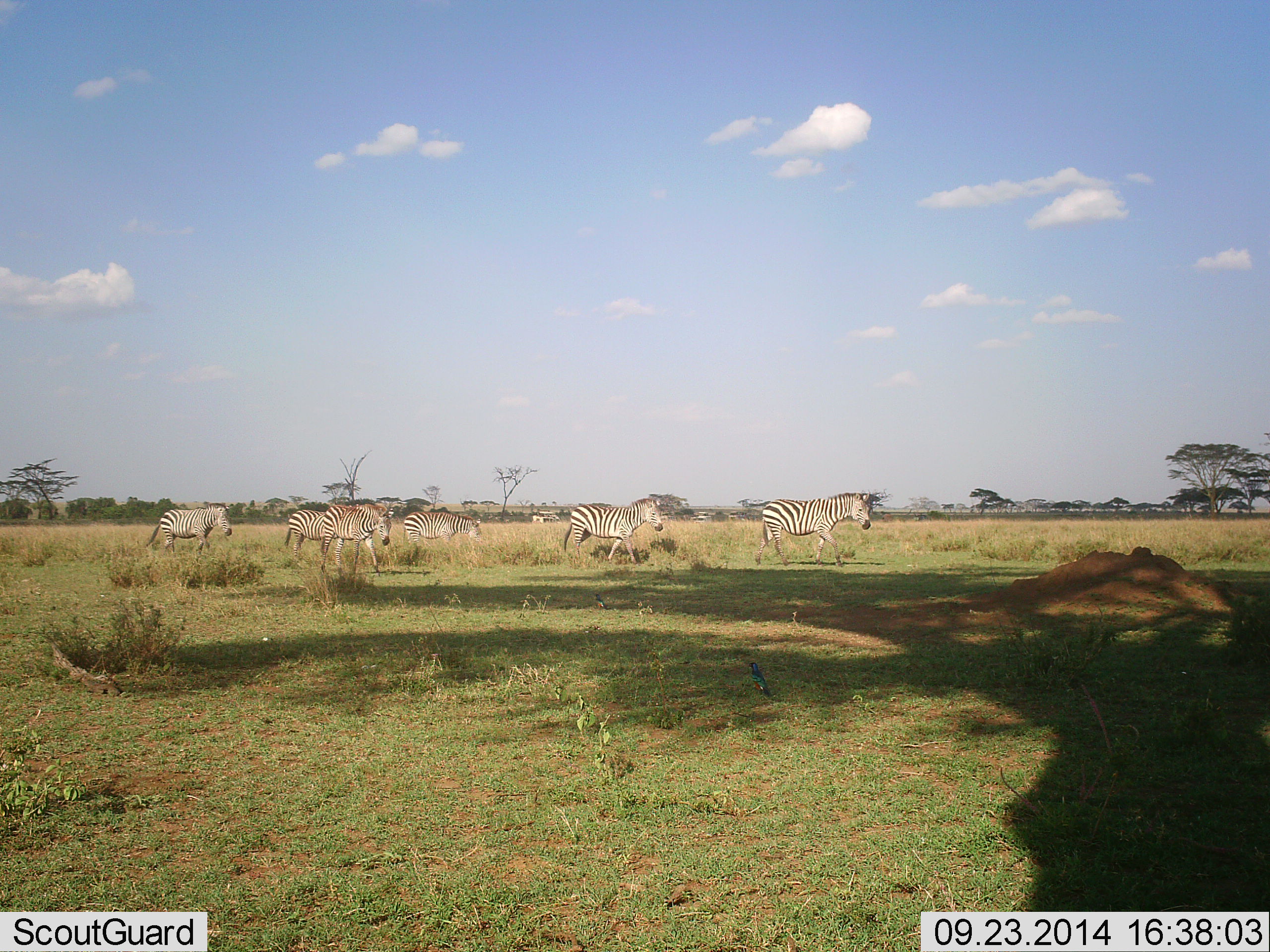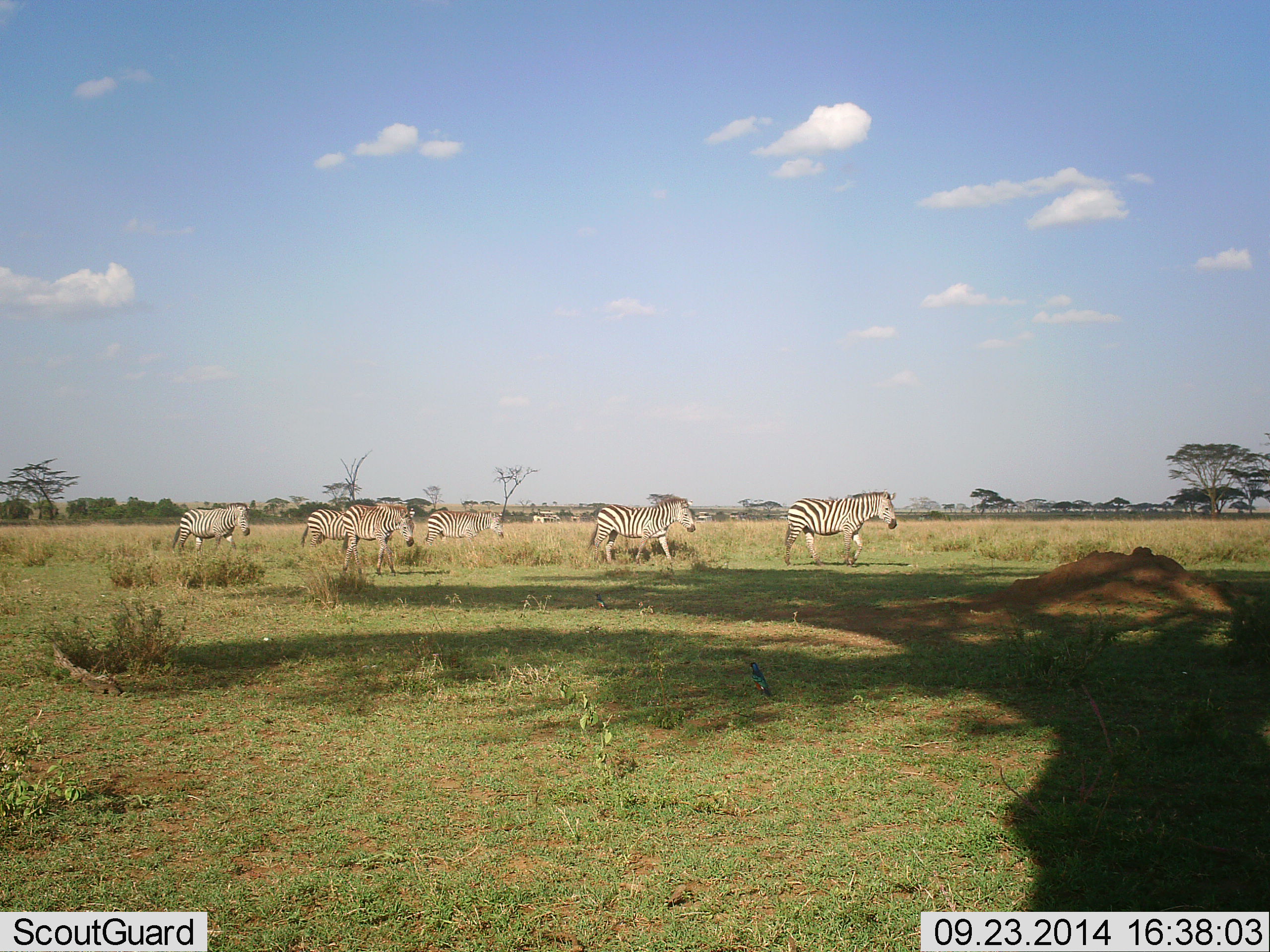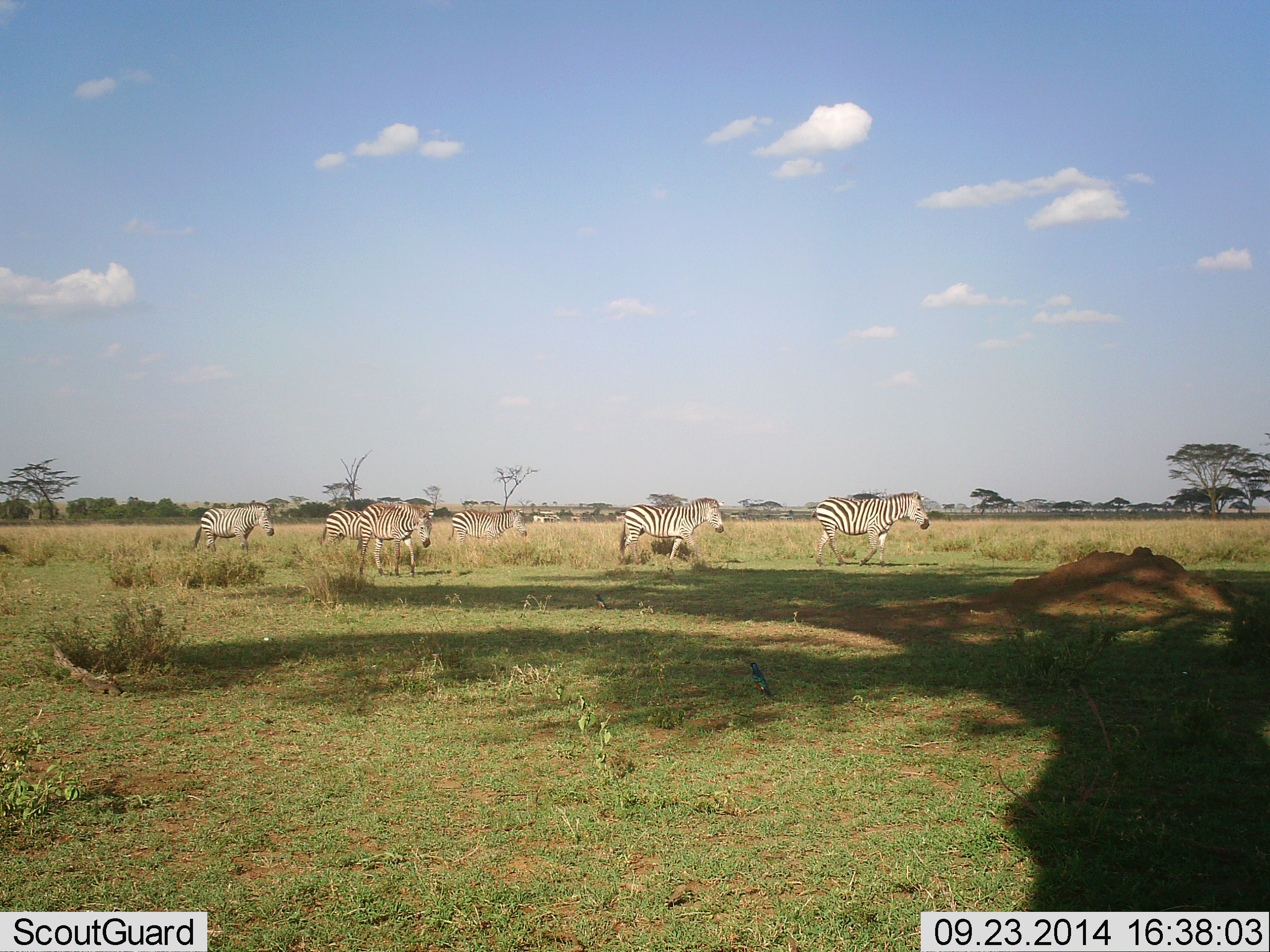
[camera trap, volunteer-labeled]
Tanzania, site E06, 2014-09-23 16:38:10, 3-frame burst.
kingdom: Animalia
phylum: Chordata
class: Mammalia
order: Perissodactyla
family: Equidae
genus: Equus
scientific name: Equus quagga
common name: plains zebra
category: zebra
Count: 6.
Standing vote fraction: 8%.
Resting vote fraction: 0%.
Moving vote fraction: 100%.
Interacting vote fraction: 0%.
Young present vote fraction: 8%.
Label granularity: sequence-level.